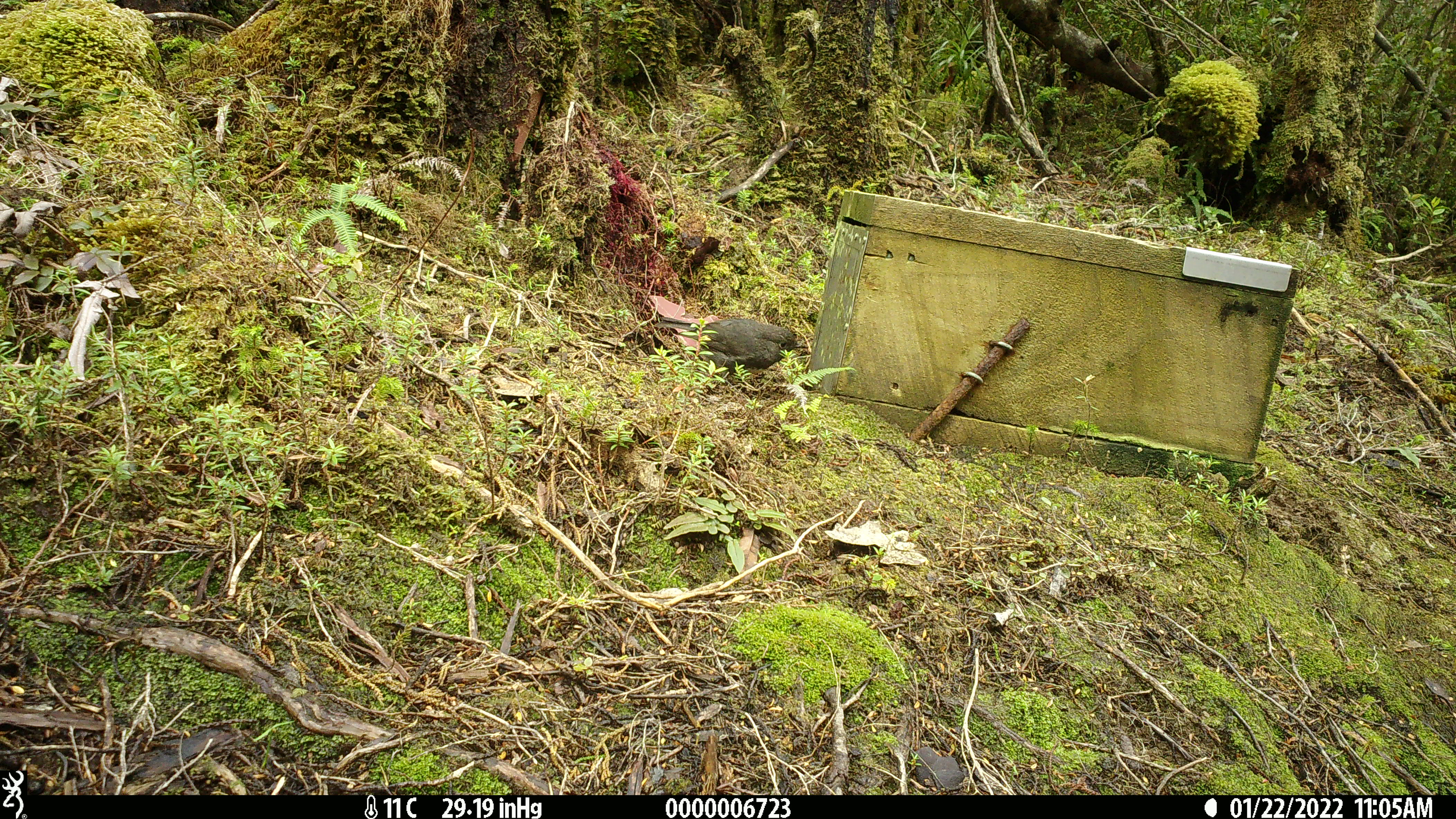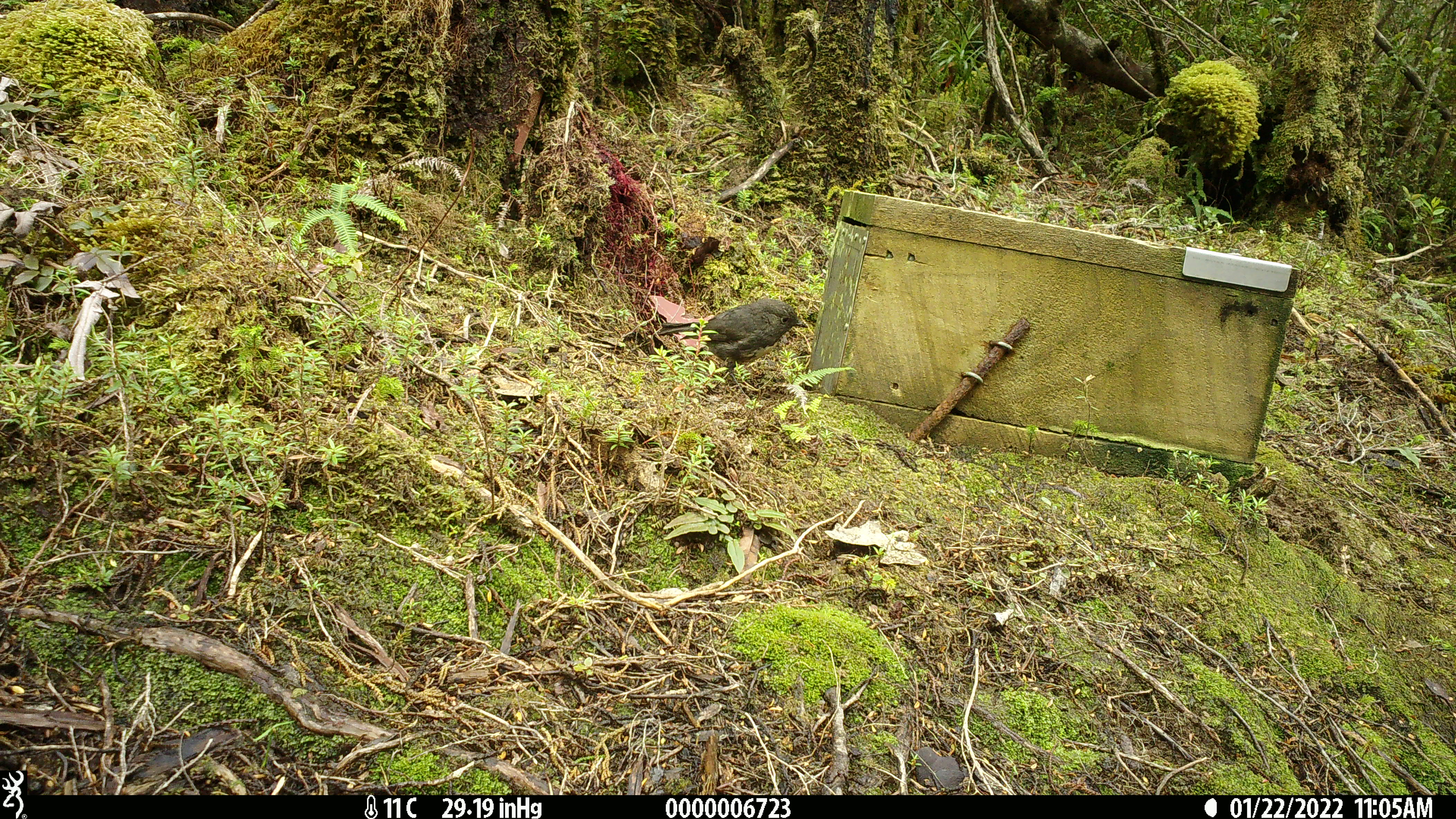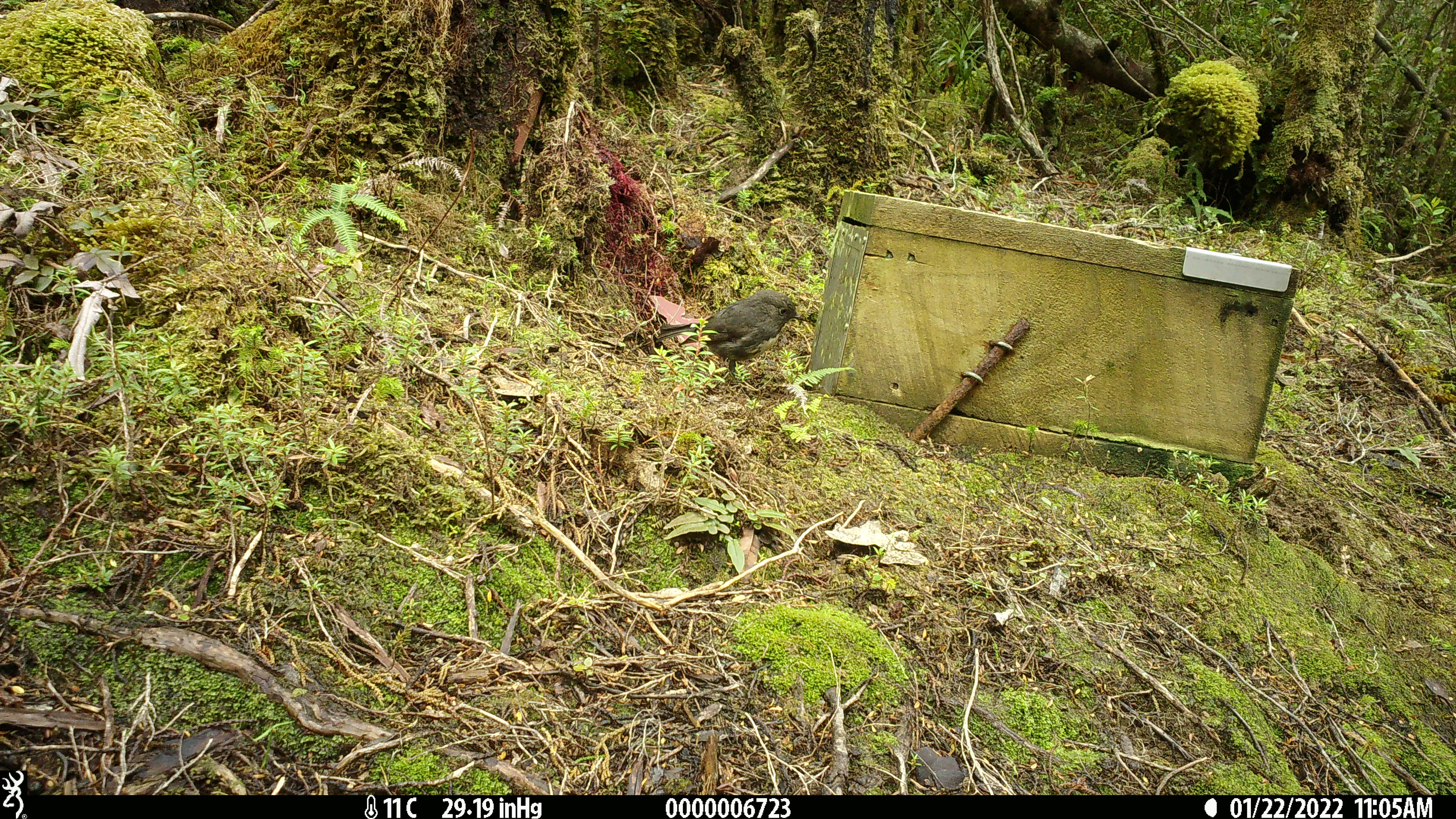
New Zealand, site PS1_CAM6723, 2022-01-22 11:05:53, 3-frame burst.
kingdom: Animalia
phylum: Chordata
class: Aves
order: Passeriformes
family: Petroicidae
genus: Petroica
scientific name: Petroica australis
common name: new zealand robin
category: robin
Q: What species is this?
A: Robin (new zealand robin) (Petroica australis).